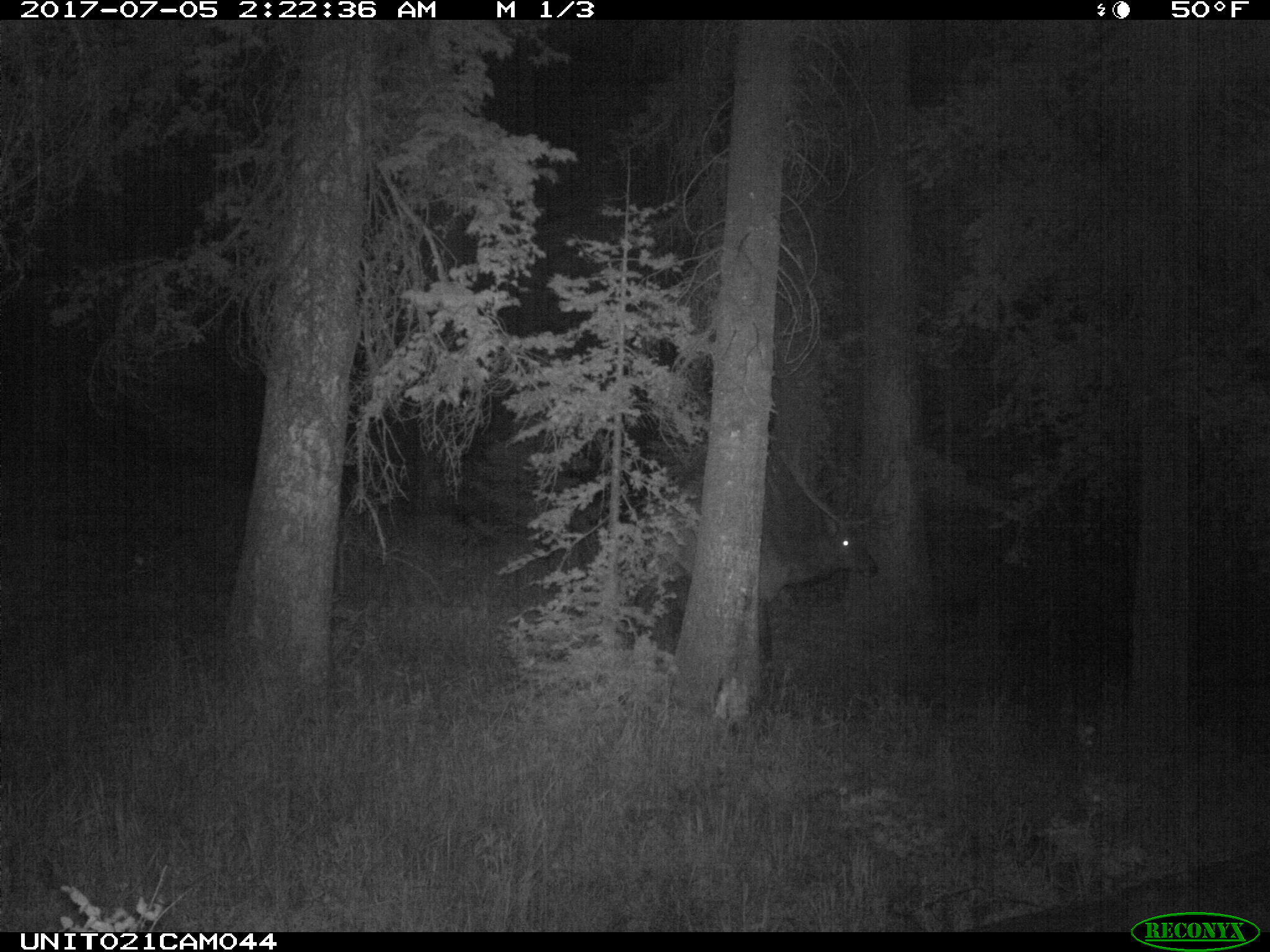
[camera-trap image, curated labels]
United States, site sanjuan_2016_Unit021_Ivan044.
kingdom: Animalia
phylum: Chordata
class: Mammalia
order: Artiodactyla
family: Cervidae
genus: Cervus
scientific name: Cervus elaphus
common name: red deer